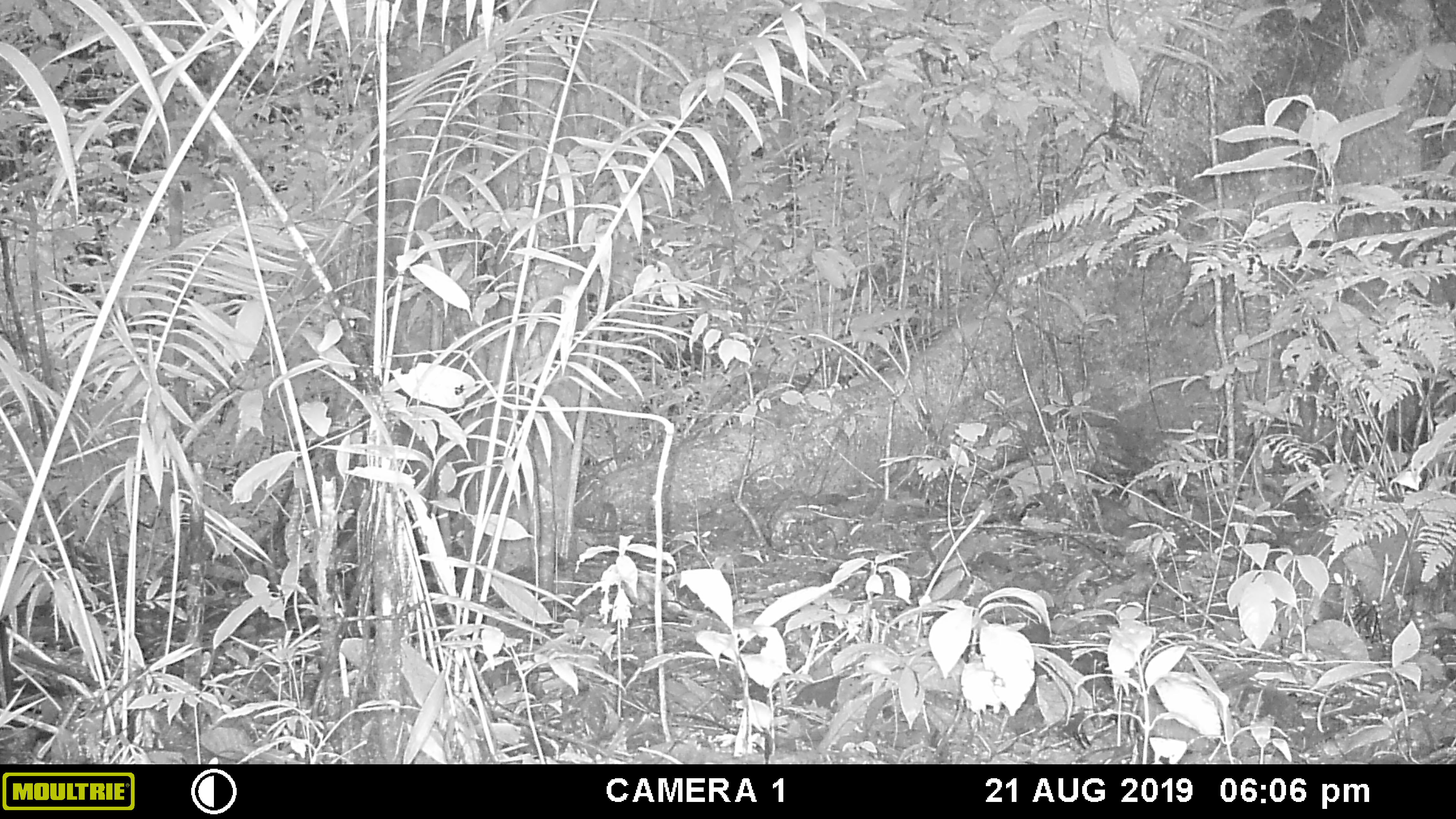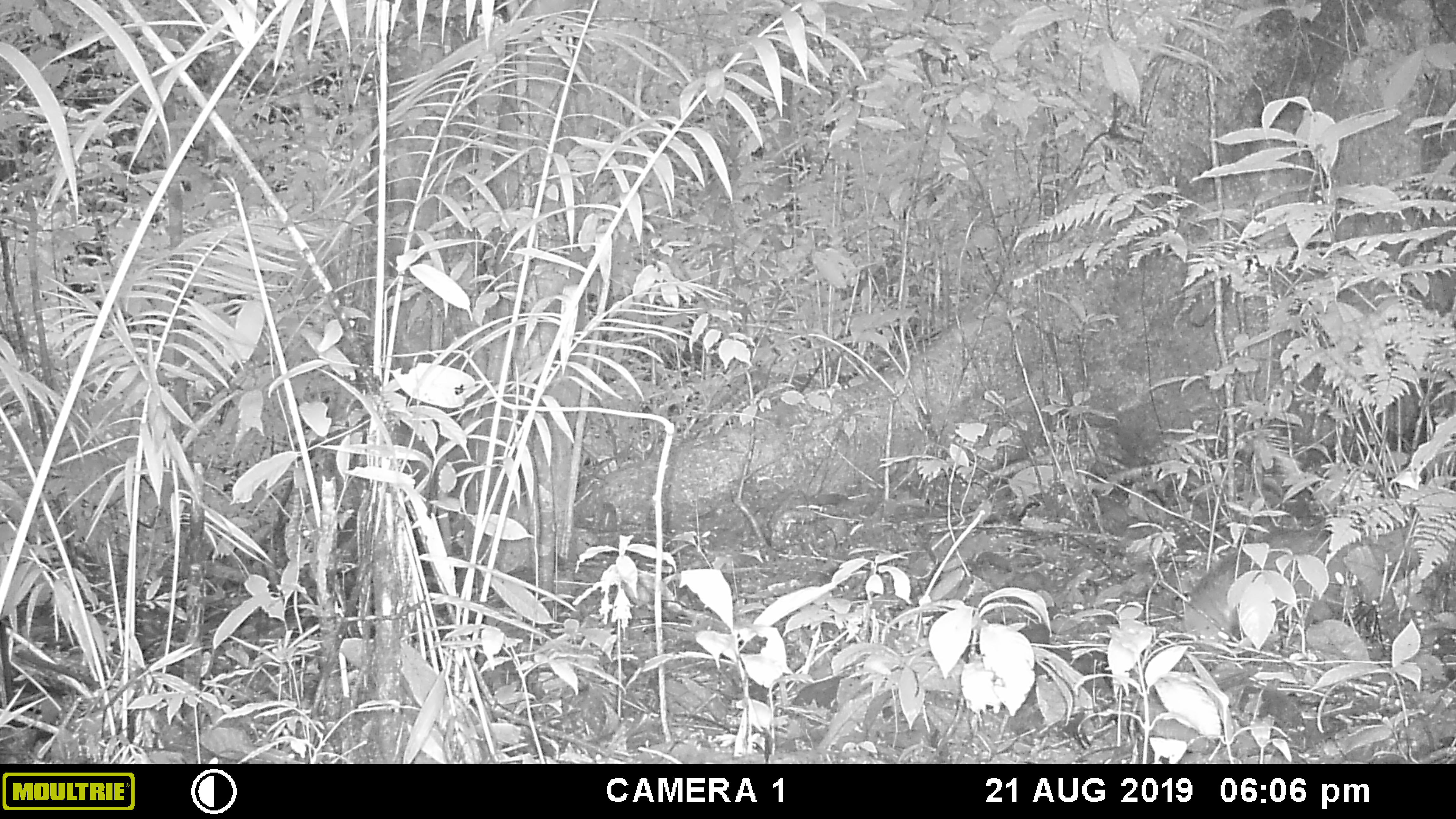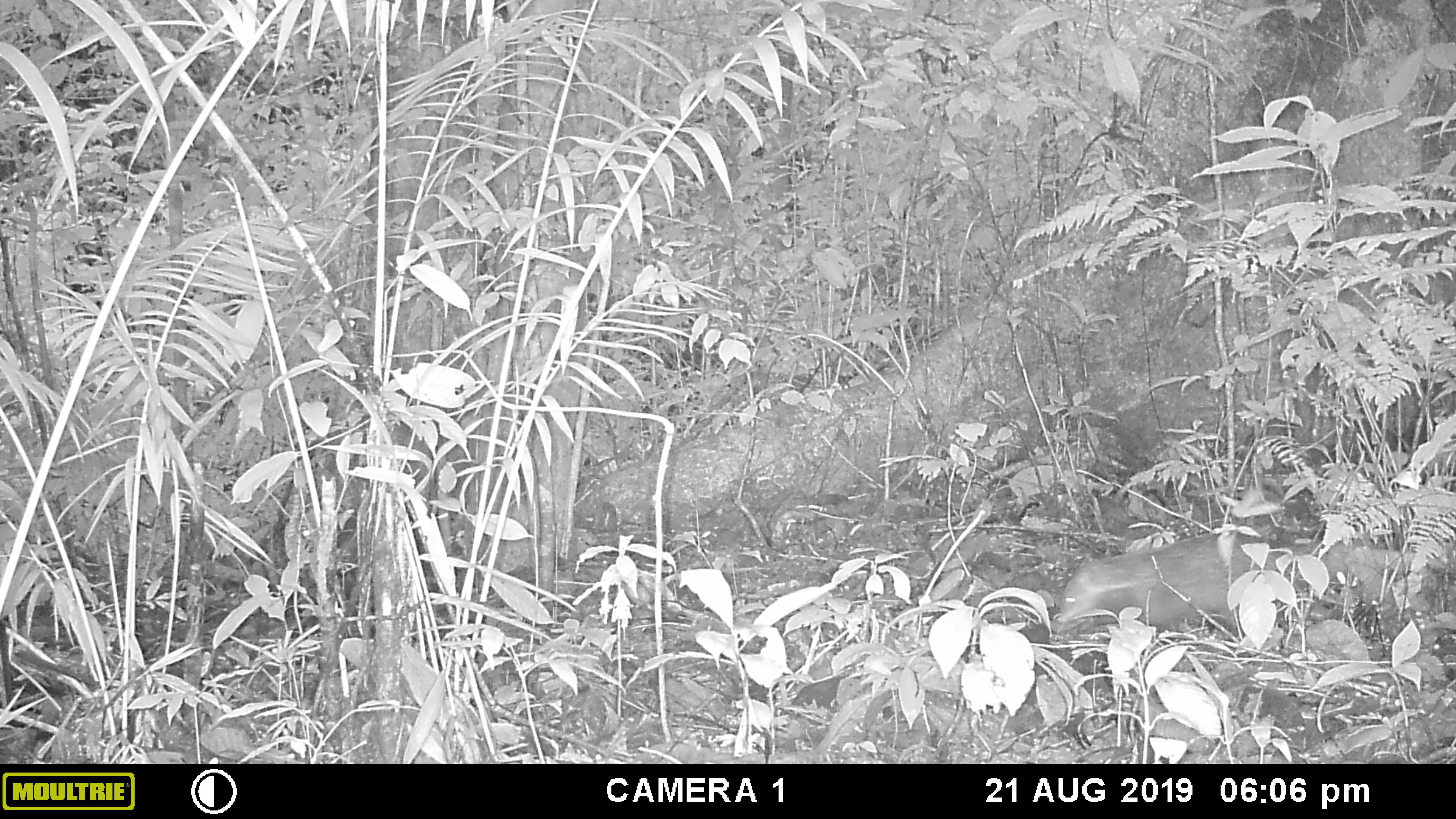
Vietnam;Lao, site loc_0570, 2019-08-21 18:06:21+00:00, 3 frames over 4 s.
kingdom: Animalia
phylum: Chordata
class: Mammalia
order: Artiodactyla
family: Suidae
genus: Sus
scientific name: Sus scrofa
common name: eurasian wild pig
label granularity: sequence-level